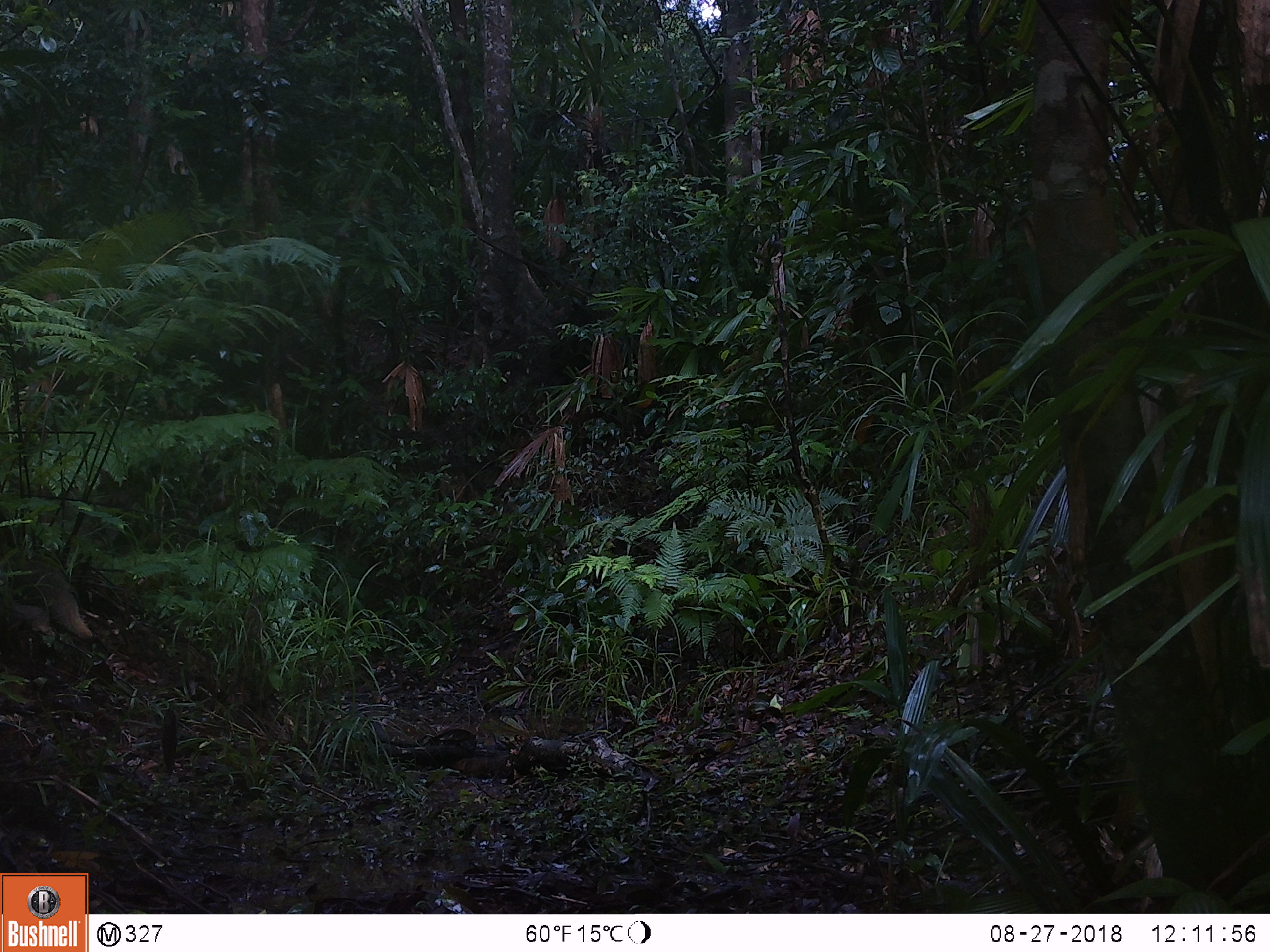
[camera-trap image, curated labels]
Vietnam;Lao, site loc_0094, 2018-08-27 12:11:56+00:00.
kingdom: Animalia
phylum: Chordata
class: Mammalia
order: Carnivora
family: Herpestidae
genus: Urva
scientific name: Urva urva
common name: crab-eating mongoose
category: crab eating mongoose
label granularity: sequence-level